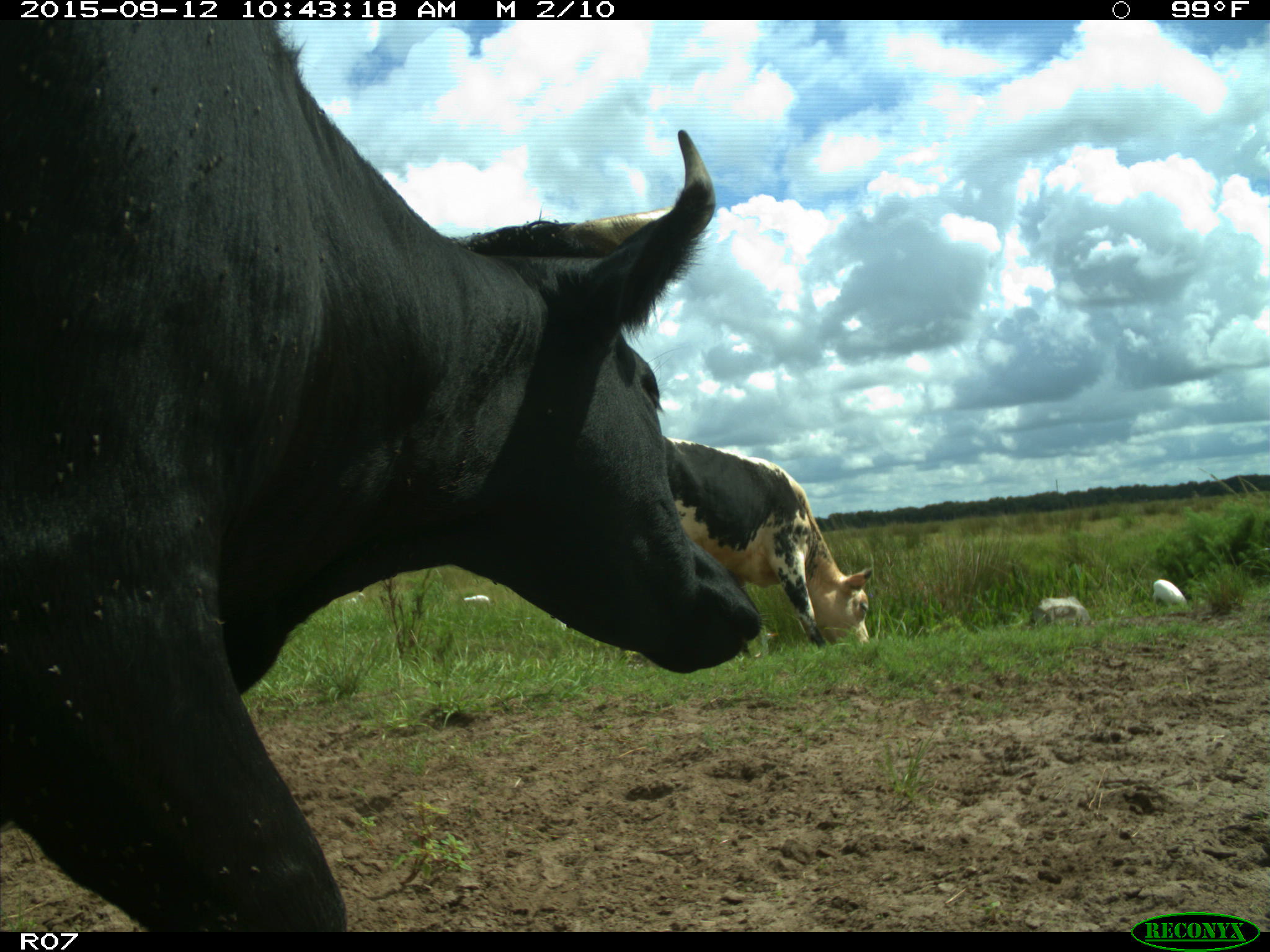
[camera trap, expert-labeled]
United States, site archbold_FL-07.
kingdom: Animalia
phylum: Chordata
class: Mammalia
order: Artiodactyla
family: Bovidae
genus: Bos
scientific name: Bos taurus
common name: domestic cow